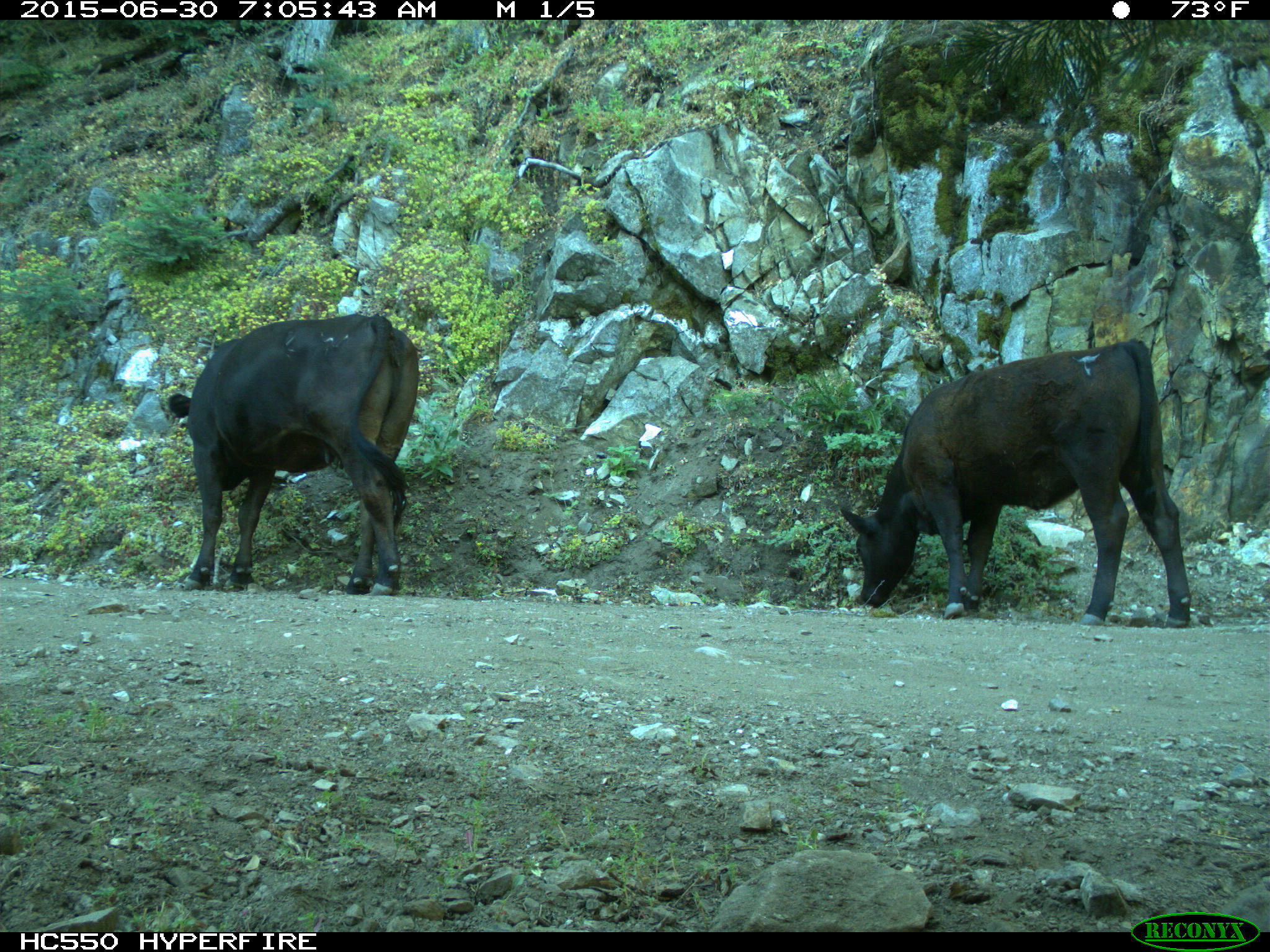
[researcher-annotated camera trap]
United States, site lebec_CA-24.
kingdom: Animalia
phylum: Chordata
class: Mammalia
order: Artiodactyla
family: Bovidae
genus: Bos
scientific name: Bos taurus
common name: domestic cow